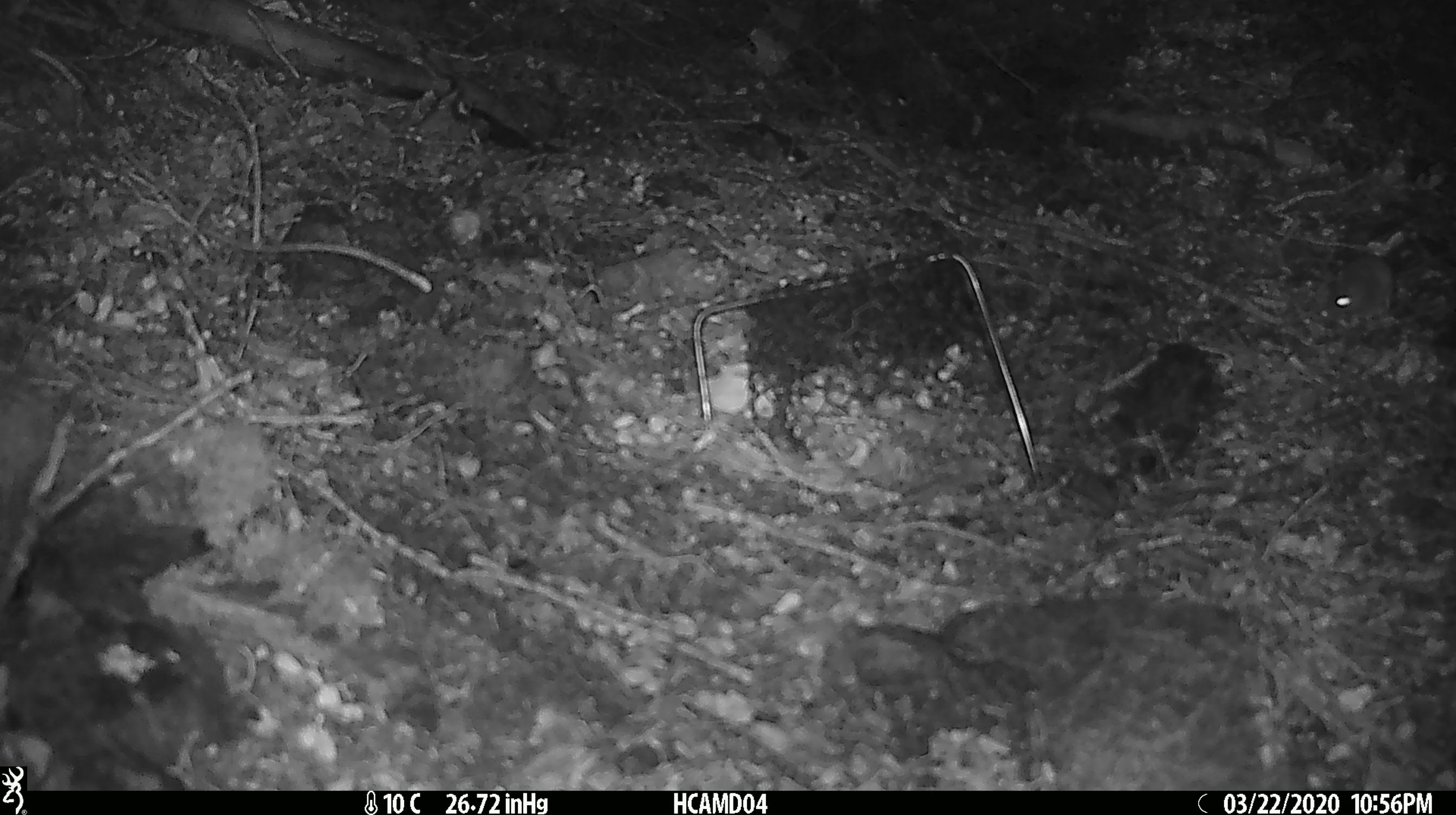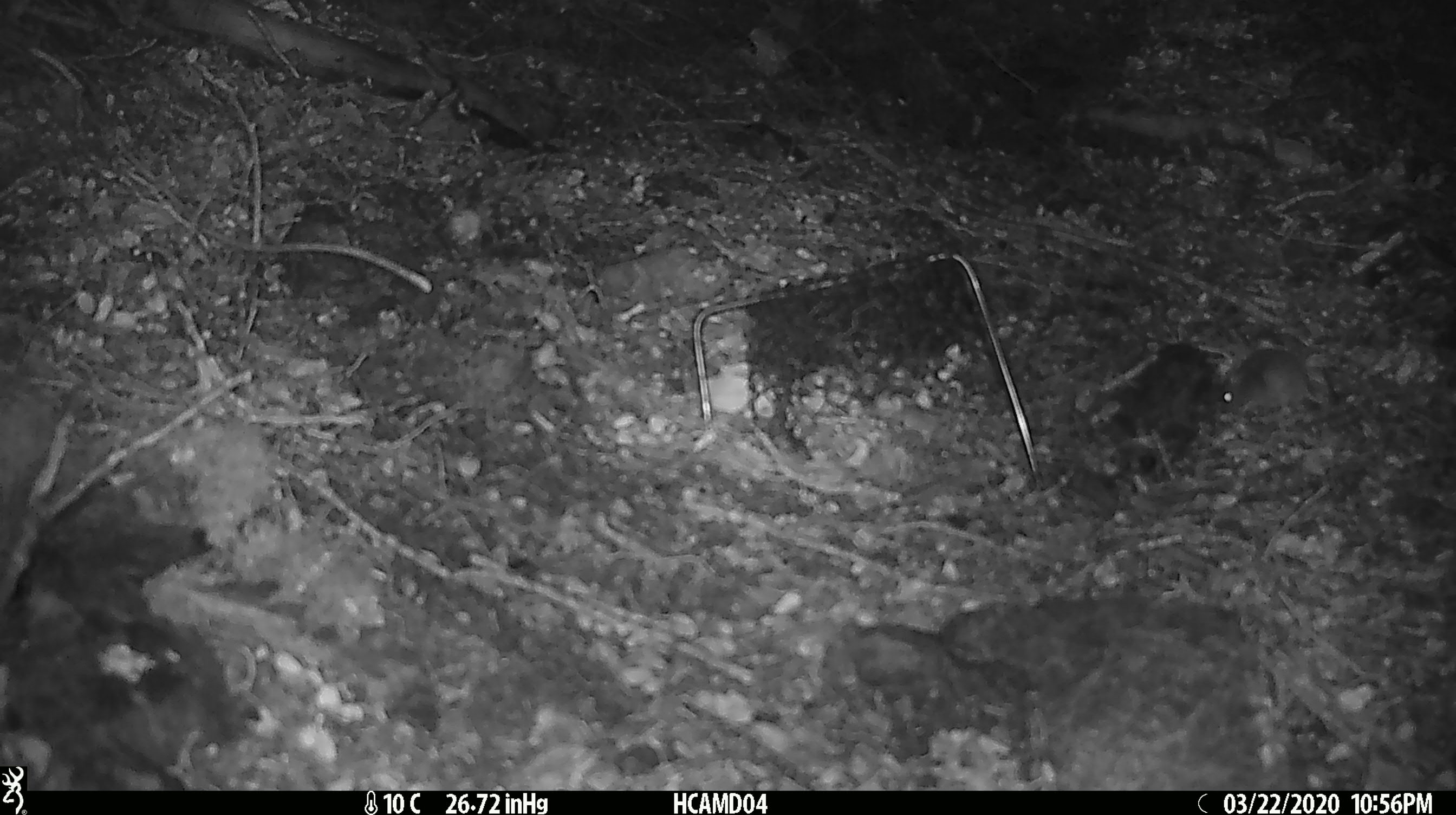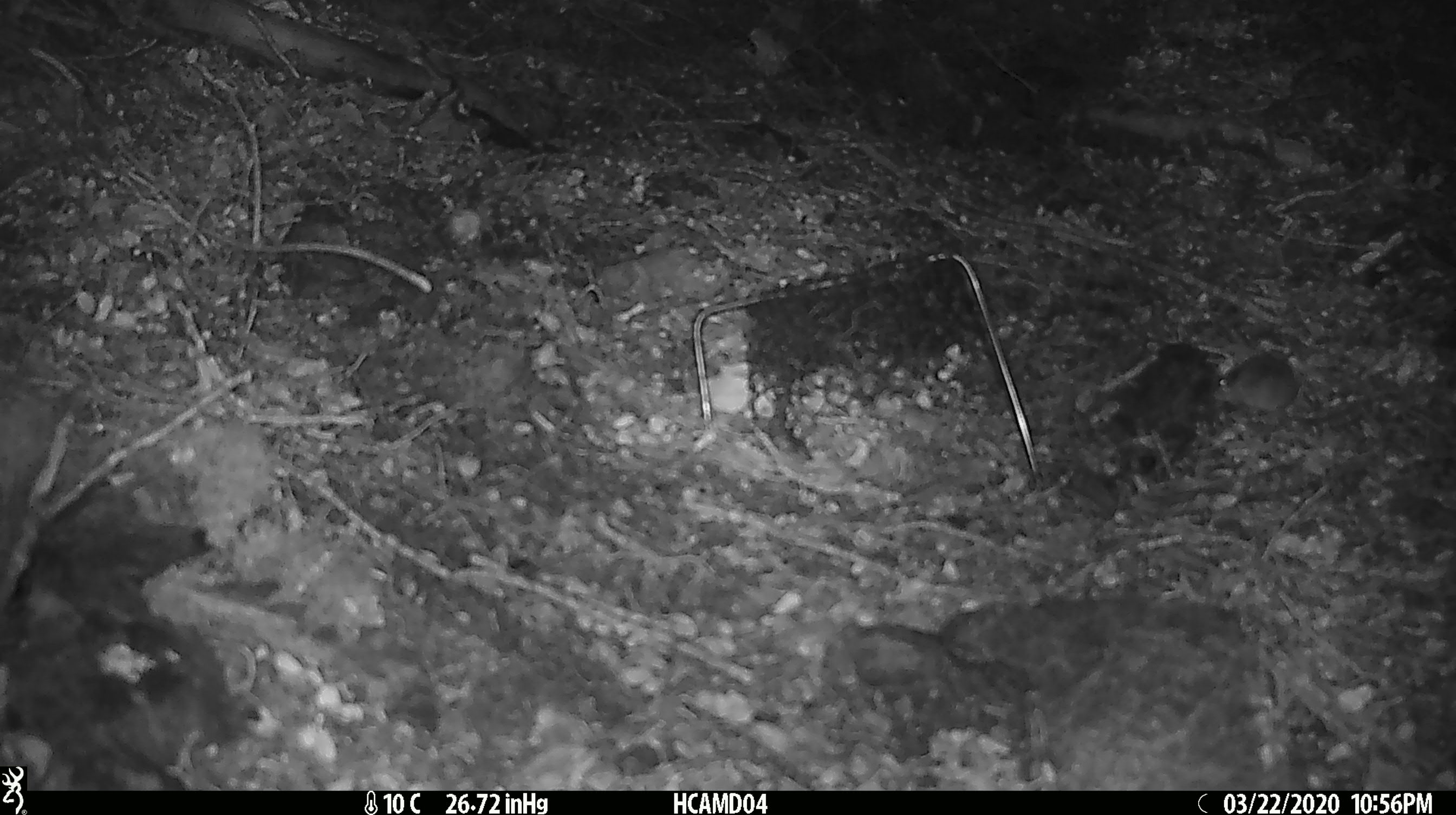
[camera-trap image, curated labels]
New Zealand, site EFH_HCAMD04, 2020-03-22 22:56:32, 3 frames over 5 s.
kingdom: Animalia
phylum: Chordata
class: Mammalia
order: Rodentia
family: Muridae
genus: Mus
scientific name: Mus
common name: mouse